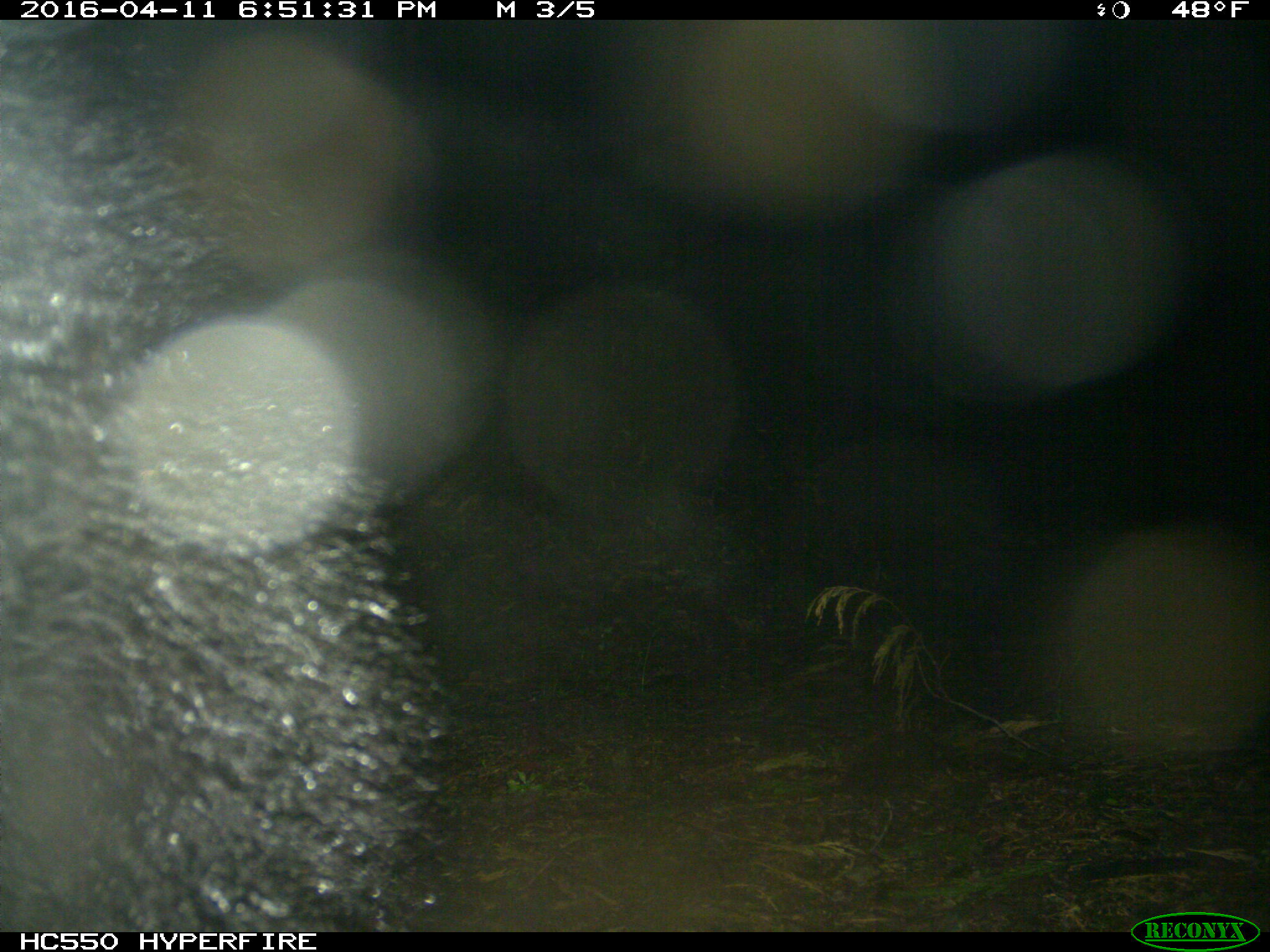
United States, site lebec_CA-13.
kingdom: Animalia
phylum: Chordata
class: Mammalia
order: Carnivora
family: Ursidae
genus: Ursus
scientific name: Ursus americanus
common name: american black bear